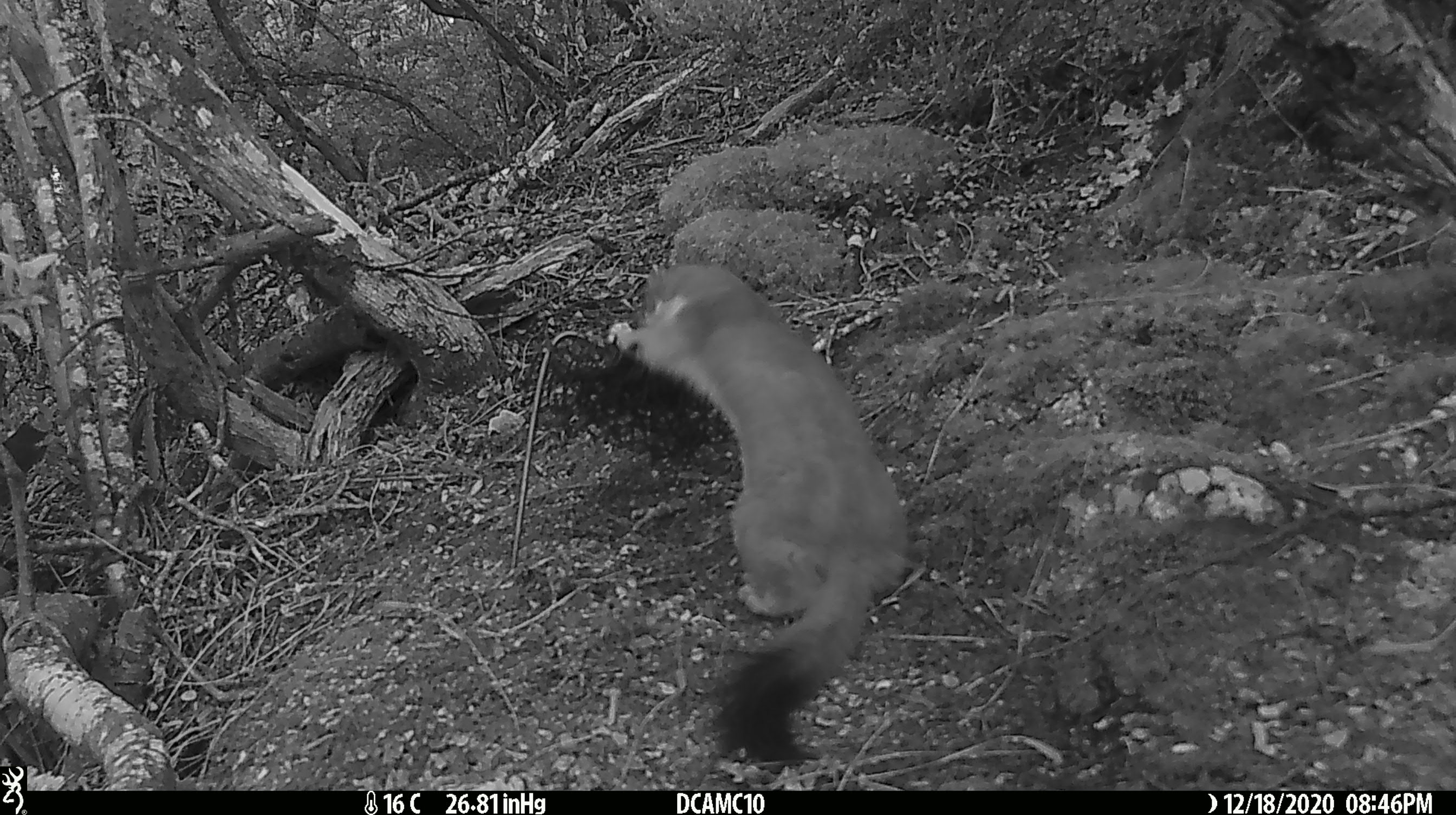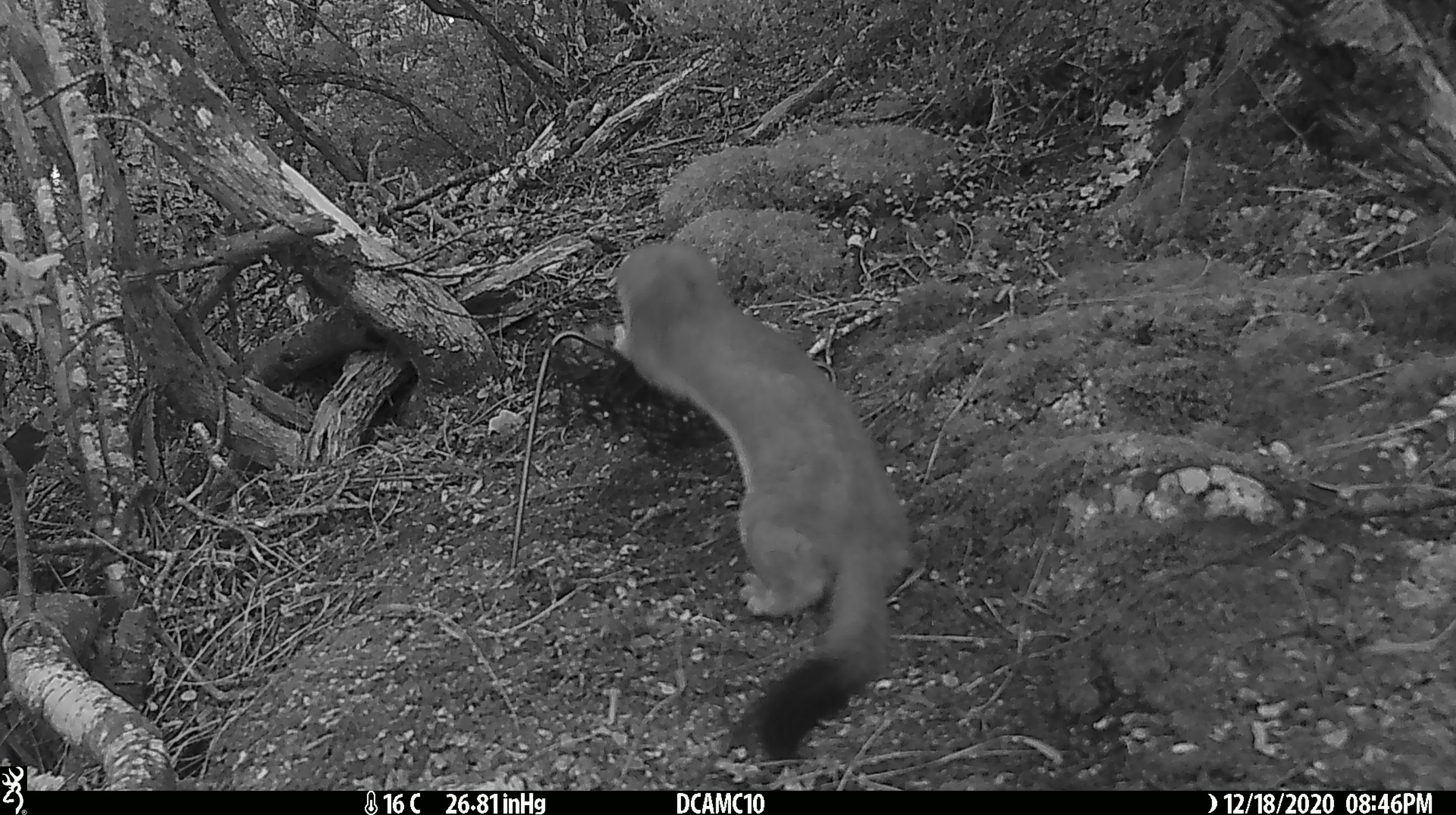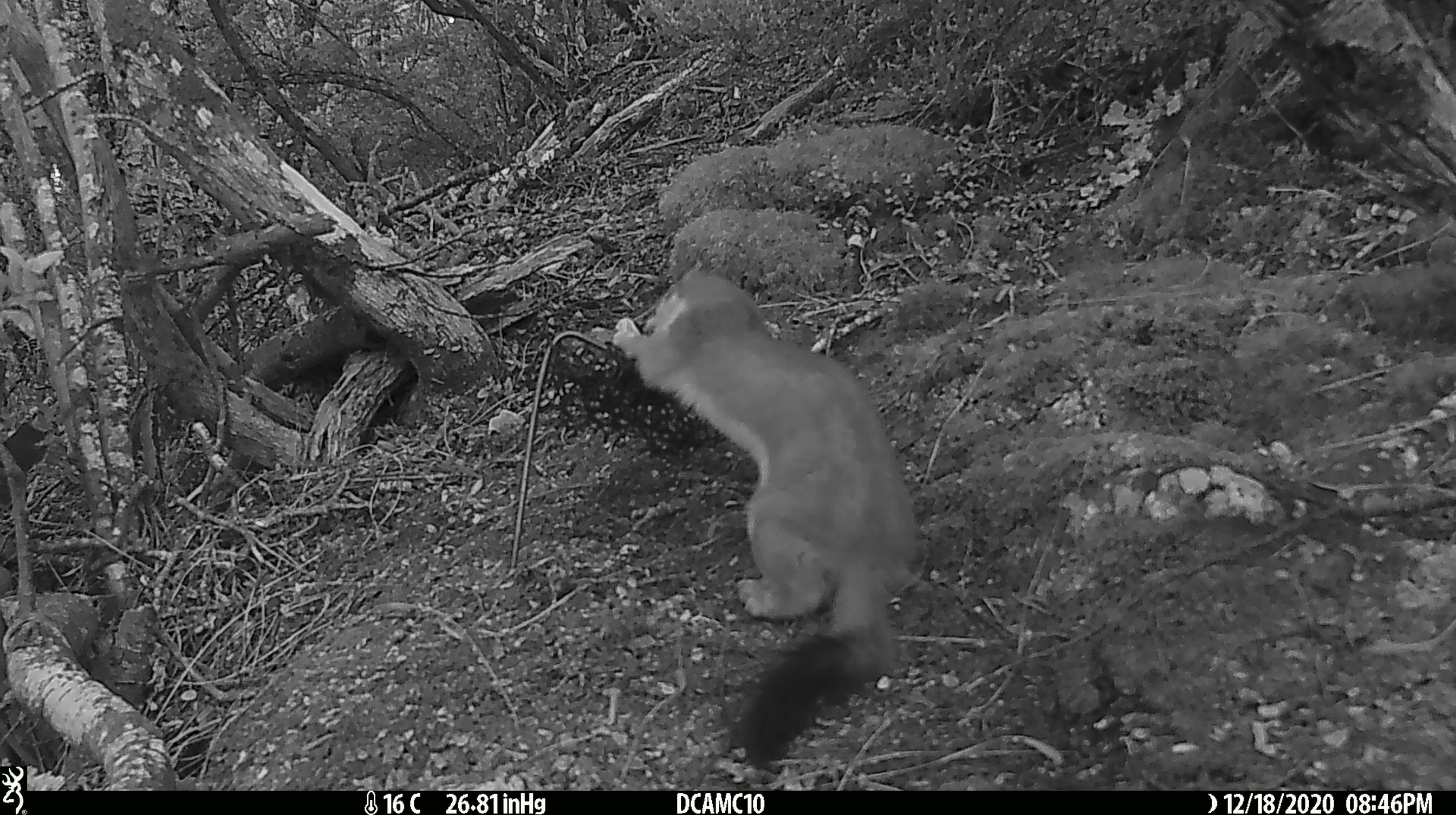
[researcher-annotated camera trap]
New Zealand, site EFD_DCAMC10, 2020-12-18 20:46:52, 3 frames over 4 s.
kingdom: Animalia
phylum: Chordata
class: Mammalia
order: Carnivora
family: Mustelidae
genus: Mustela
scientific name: Mustela erminea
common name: stoat